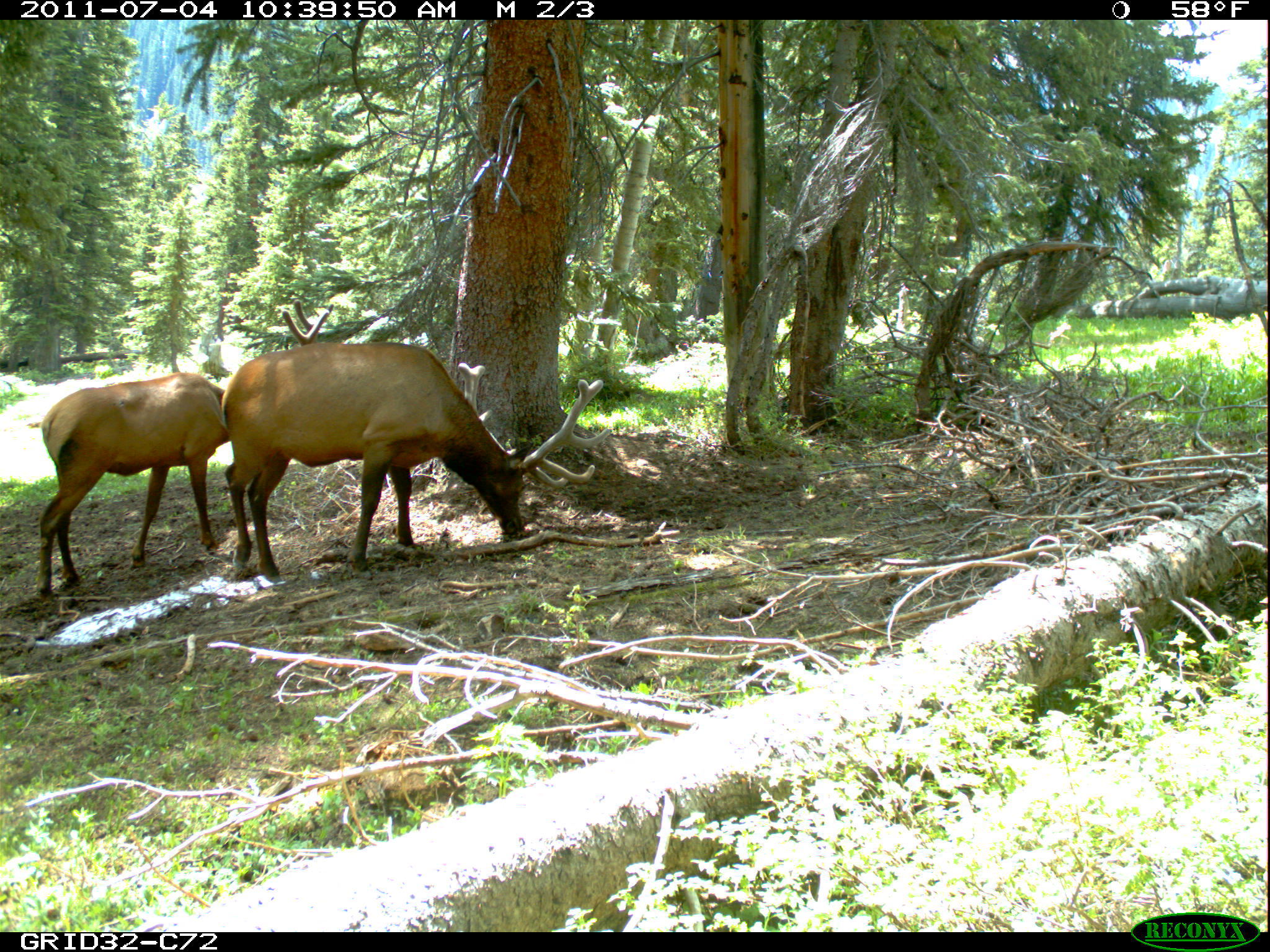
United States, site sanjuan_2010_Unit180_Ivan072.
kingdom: Animalia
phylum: Chordata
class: Mammalia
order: Artiodactyla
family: Cervidae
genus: Cervus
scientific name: Cervus elaphus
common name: red deer